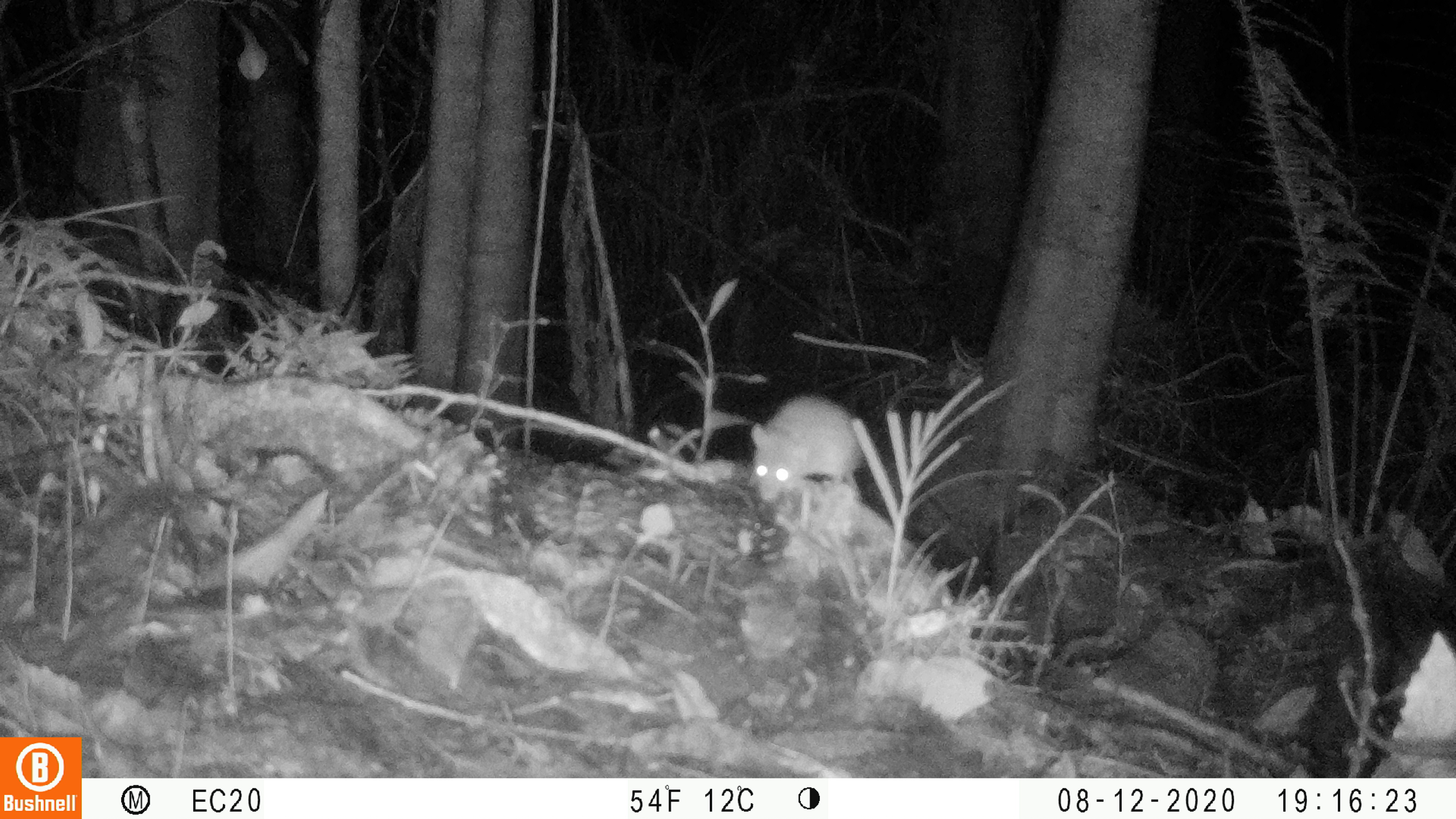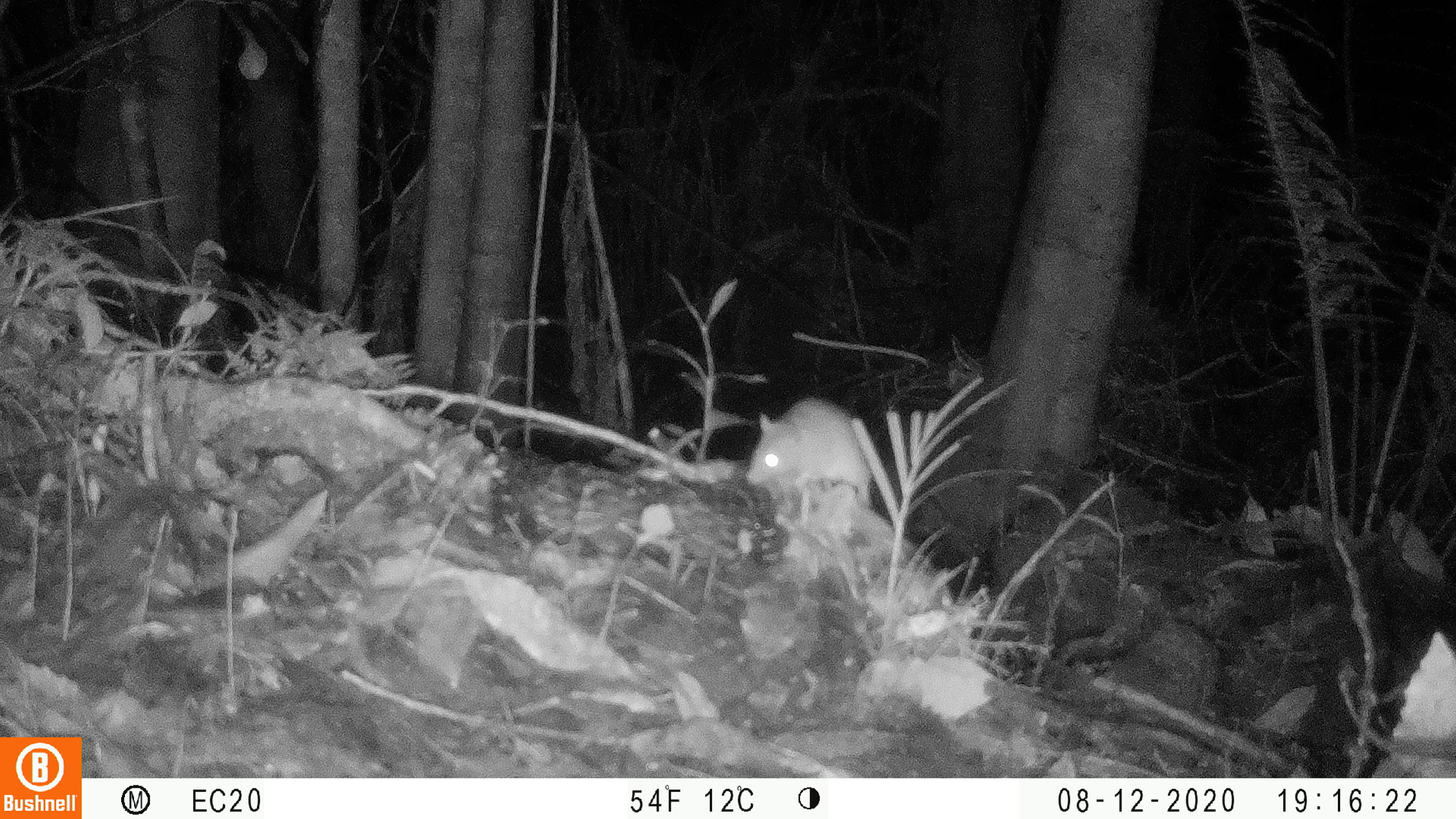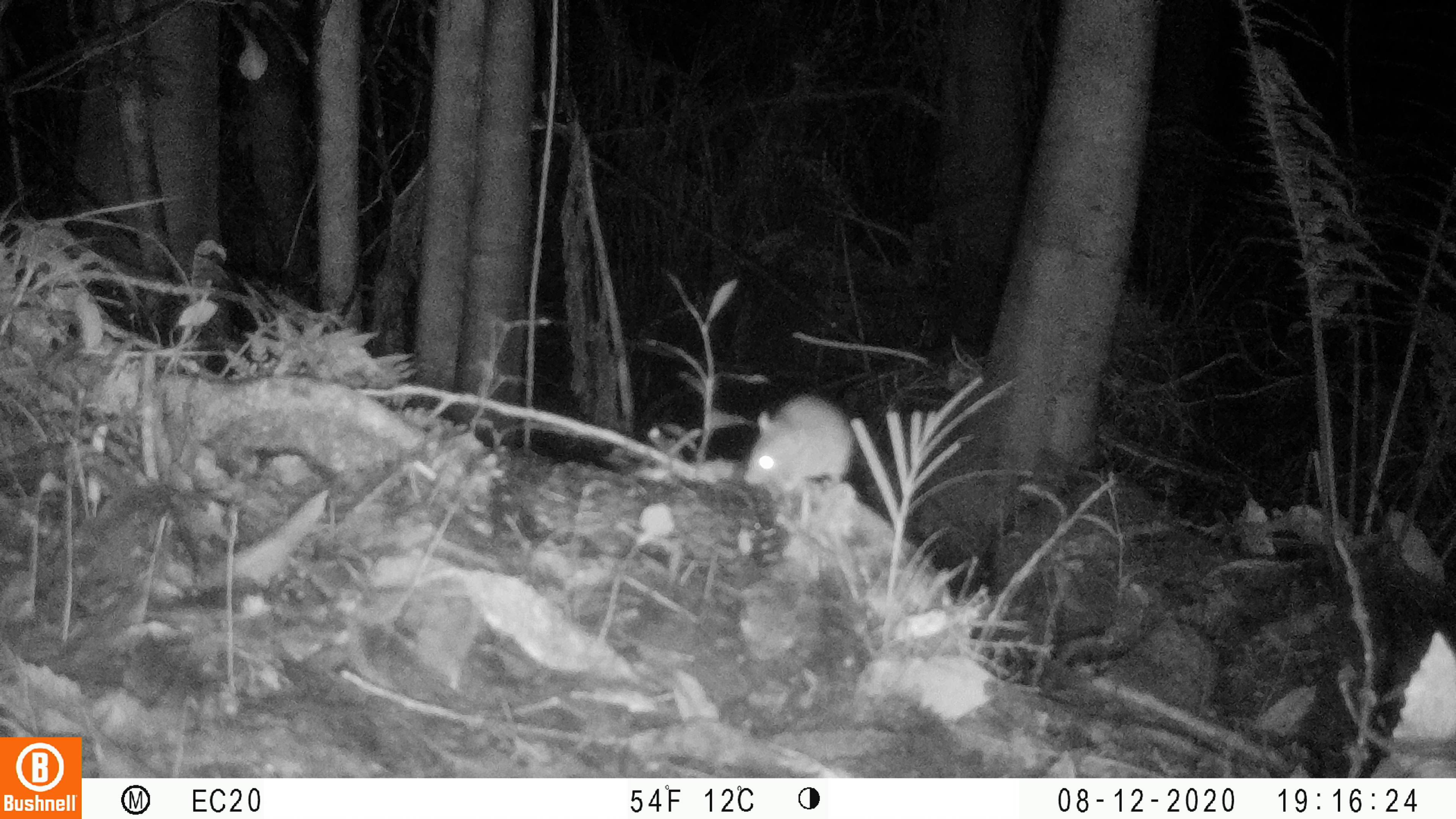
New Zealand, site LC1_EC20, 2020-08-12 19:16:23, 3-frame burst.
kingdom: Animalia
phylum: Chordata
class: Mammalia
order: Rodentia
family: Muridae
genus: Rattus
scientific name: Rattus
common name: rat